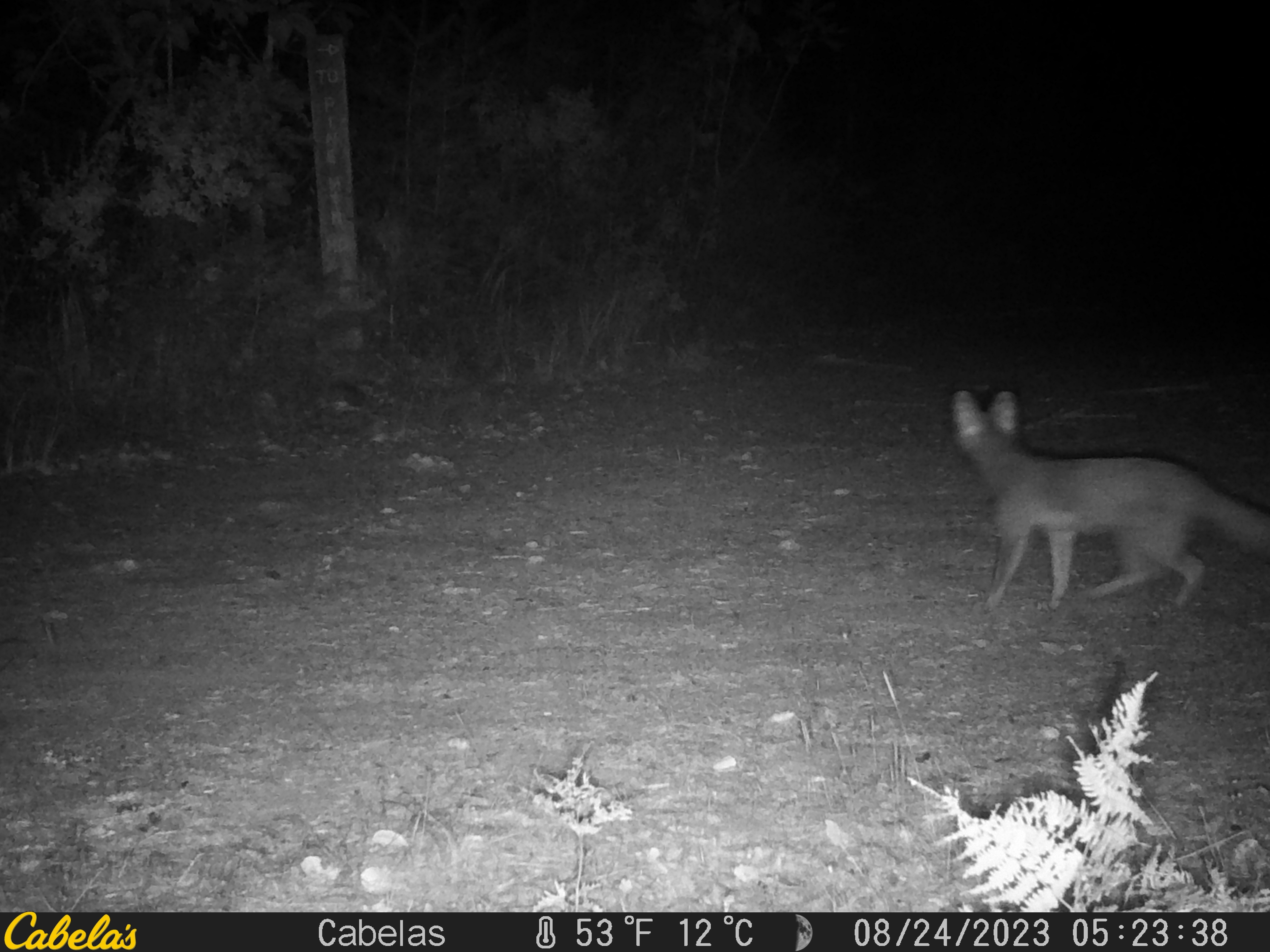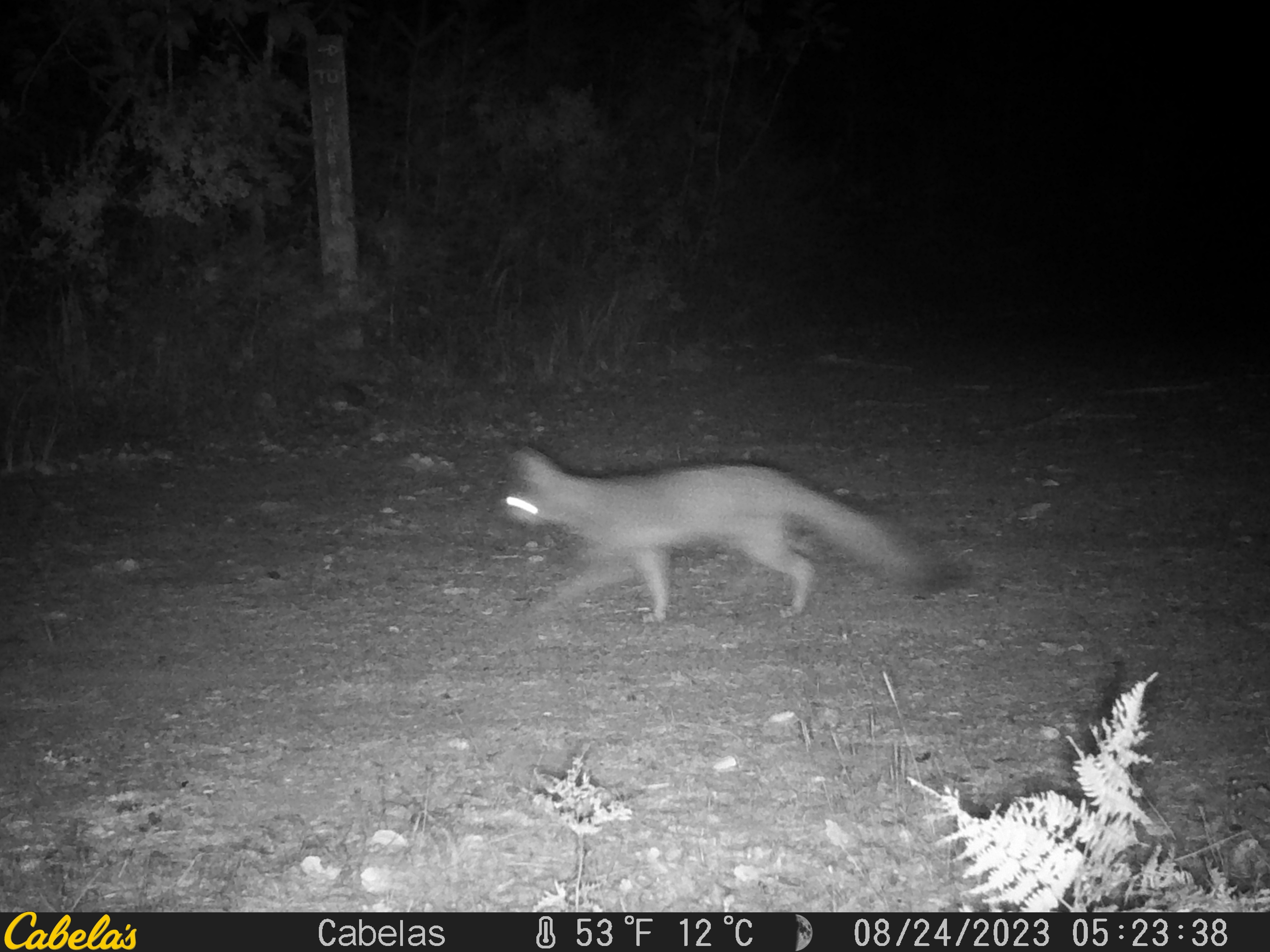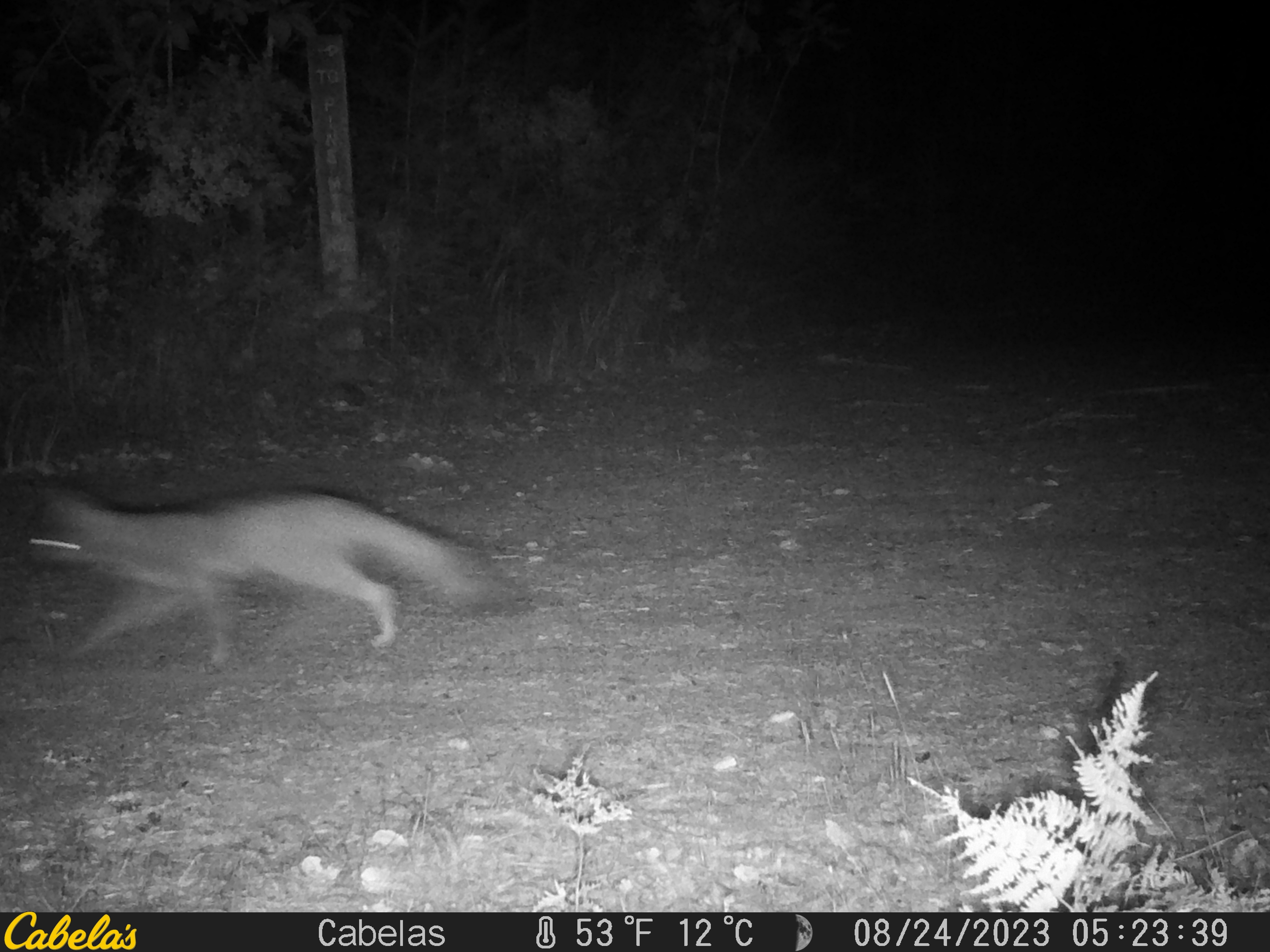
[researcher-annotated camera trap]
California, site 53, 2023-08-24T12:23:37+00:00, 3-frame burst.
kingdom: Animalia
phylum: Chordata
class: Mammalia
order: Carnivora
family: Canidae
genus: Urocyon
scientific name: Urocyon cinereoargenteus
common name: gray fox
Gray fox (Urocyon cinereoargenteus).